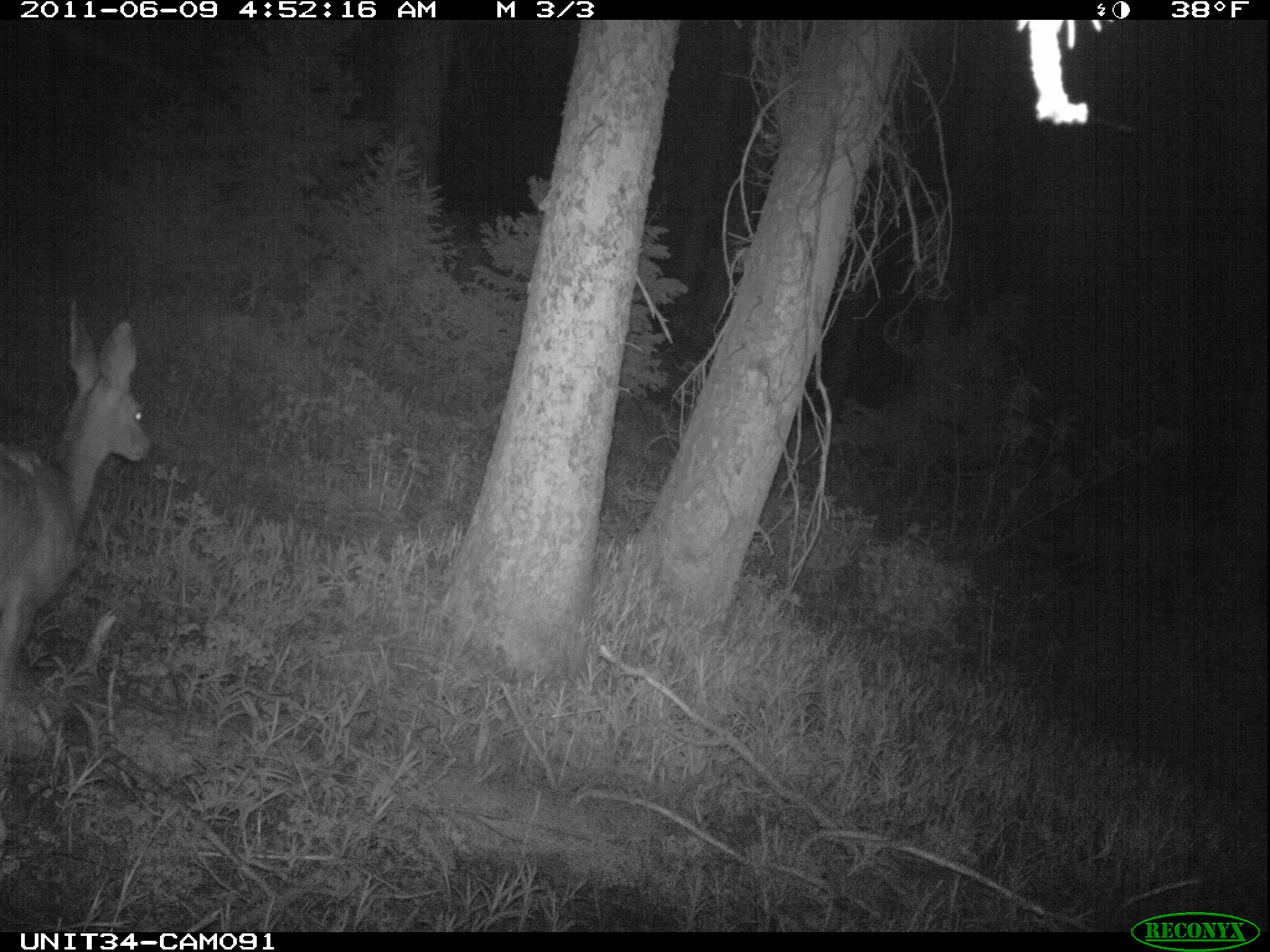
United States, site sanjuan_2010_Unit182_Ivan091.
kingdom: Animalia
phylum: Chordata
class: Mammalia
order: Artiodactyla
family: Cervidae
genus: Odocoileus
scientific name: Odocoileus hemionus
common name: mule deer